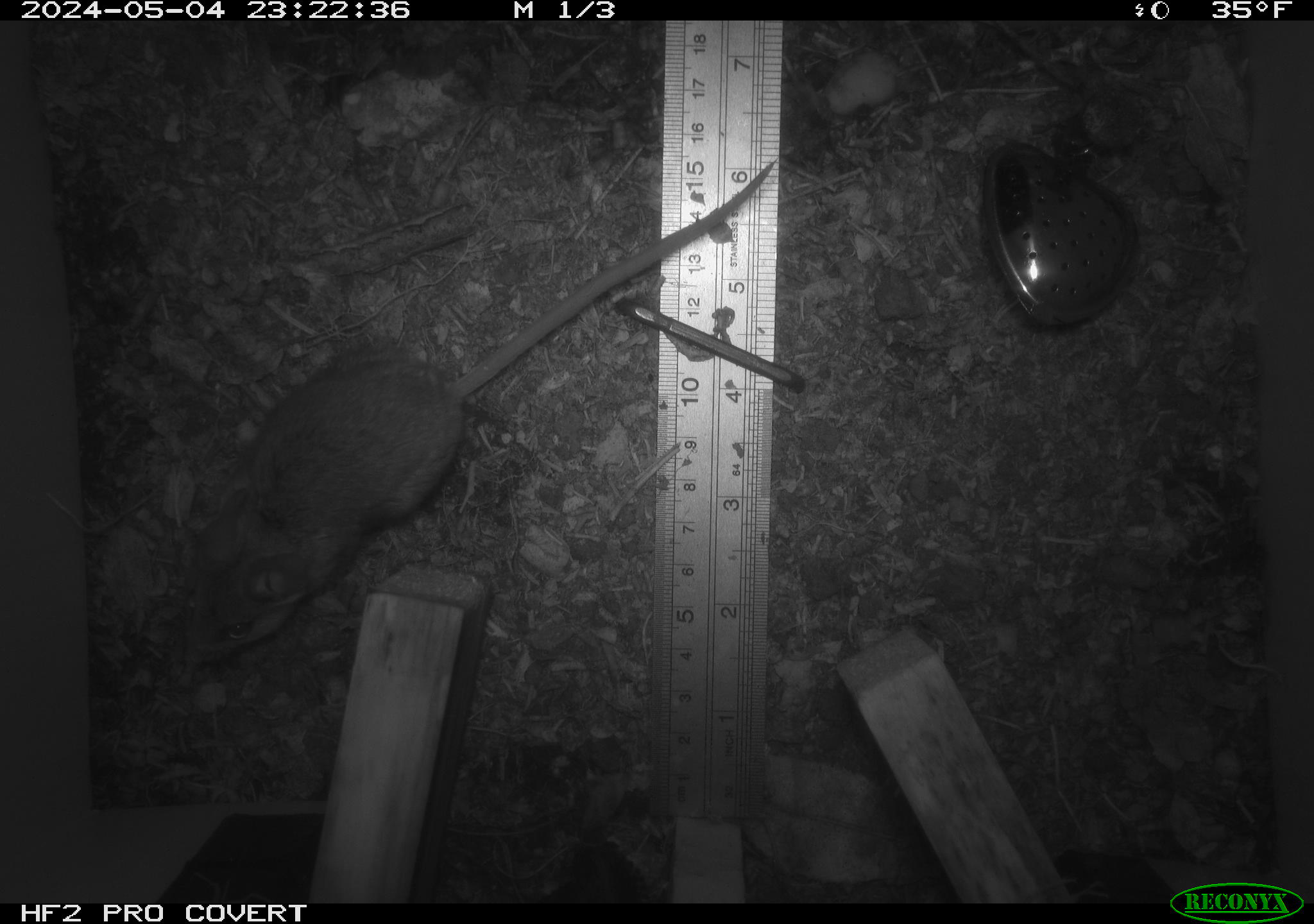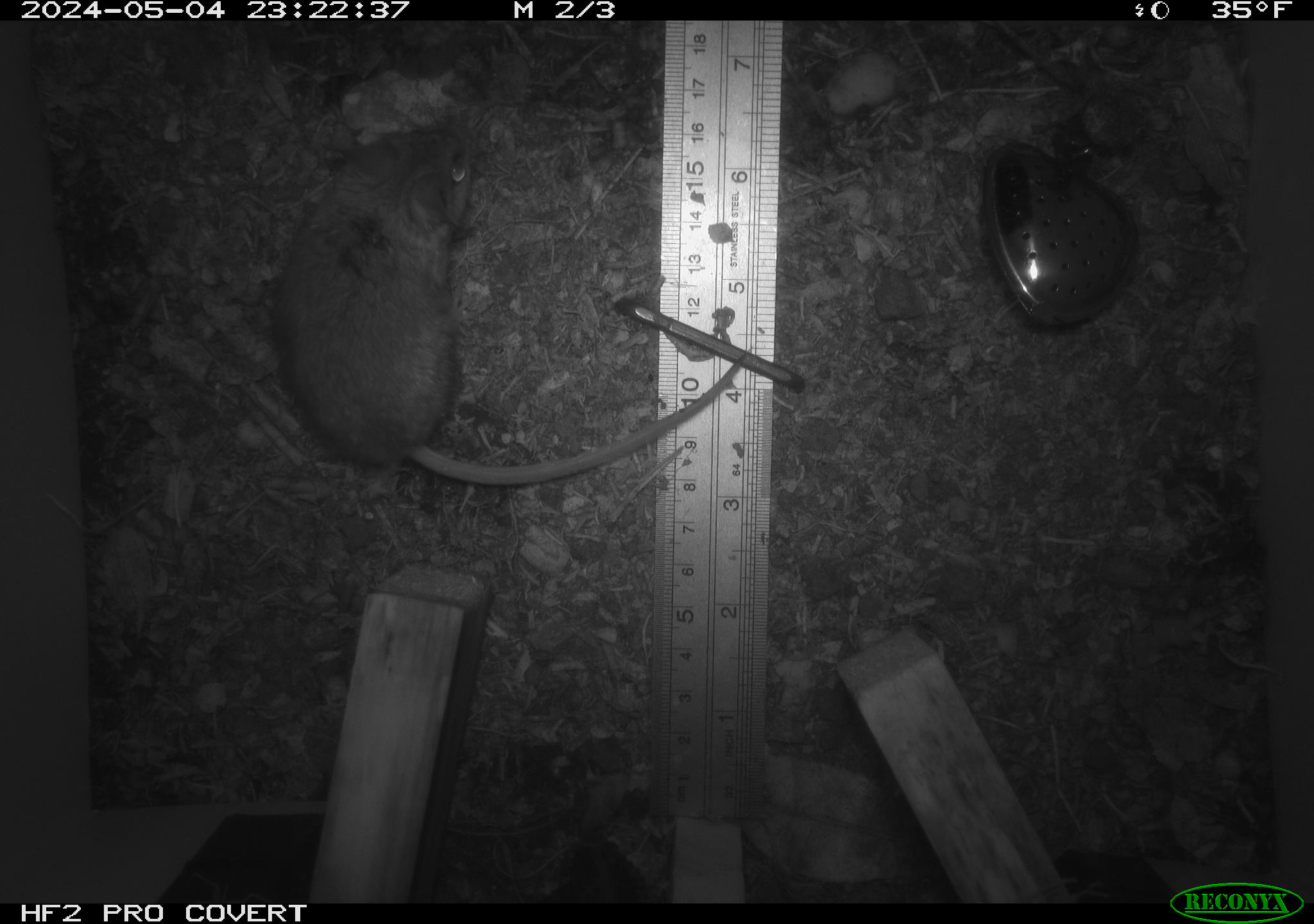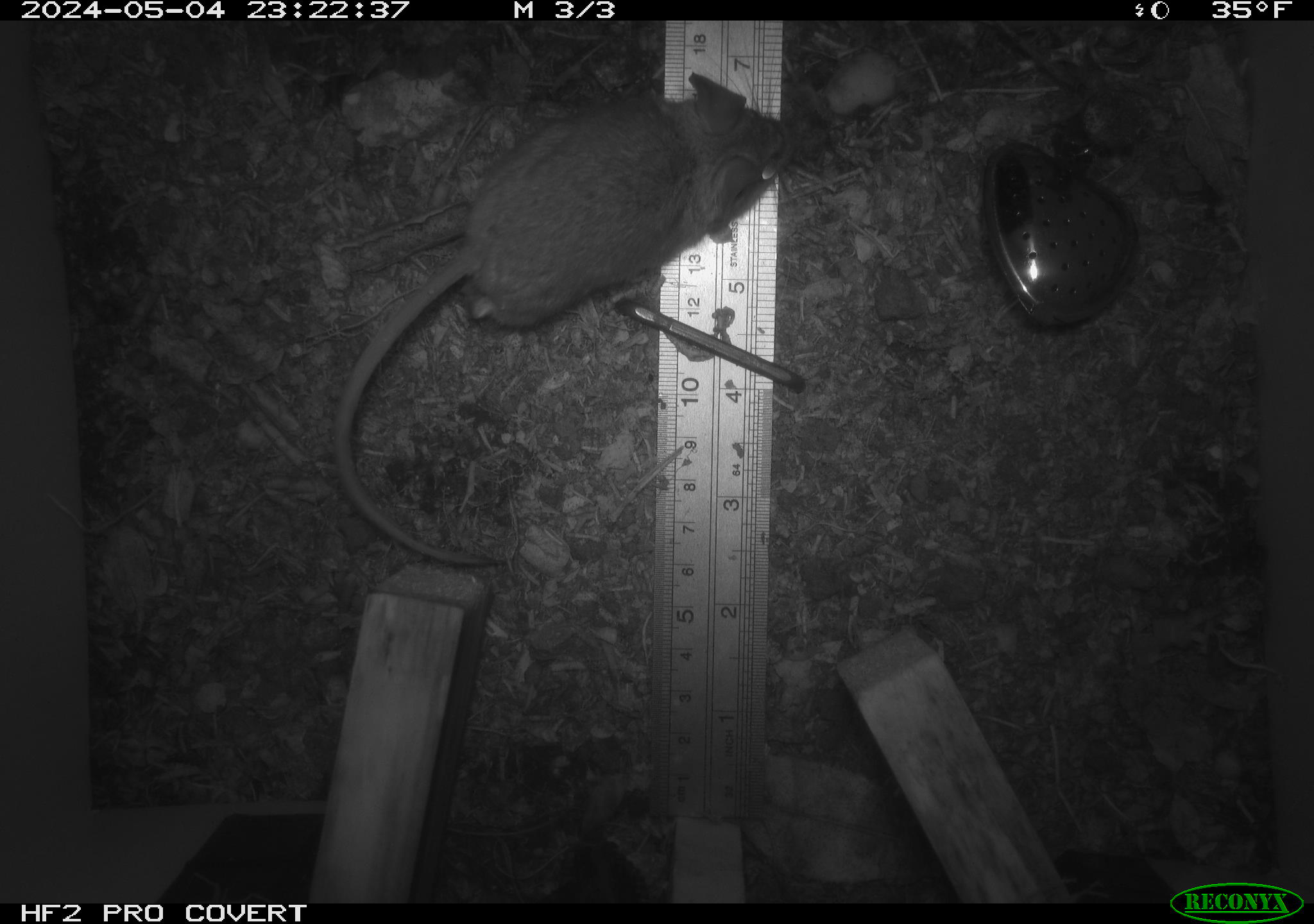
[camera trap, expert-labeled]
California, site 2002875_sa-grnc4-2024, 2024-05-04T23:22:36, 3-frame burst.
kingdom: Animalia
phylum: Chordata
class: Mammalia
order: Rodentia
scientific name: Rodentia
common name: rodent